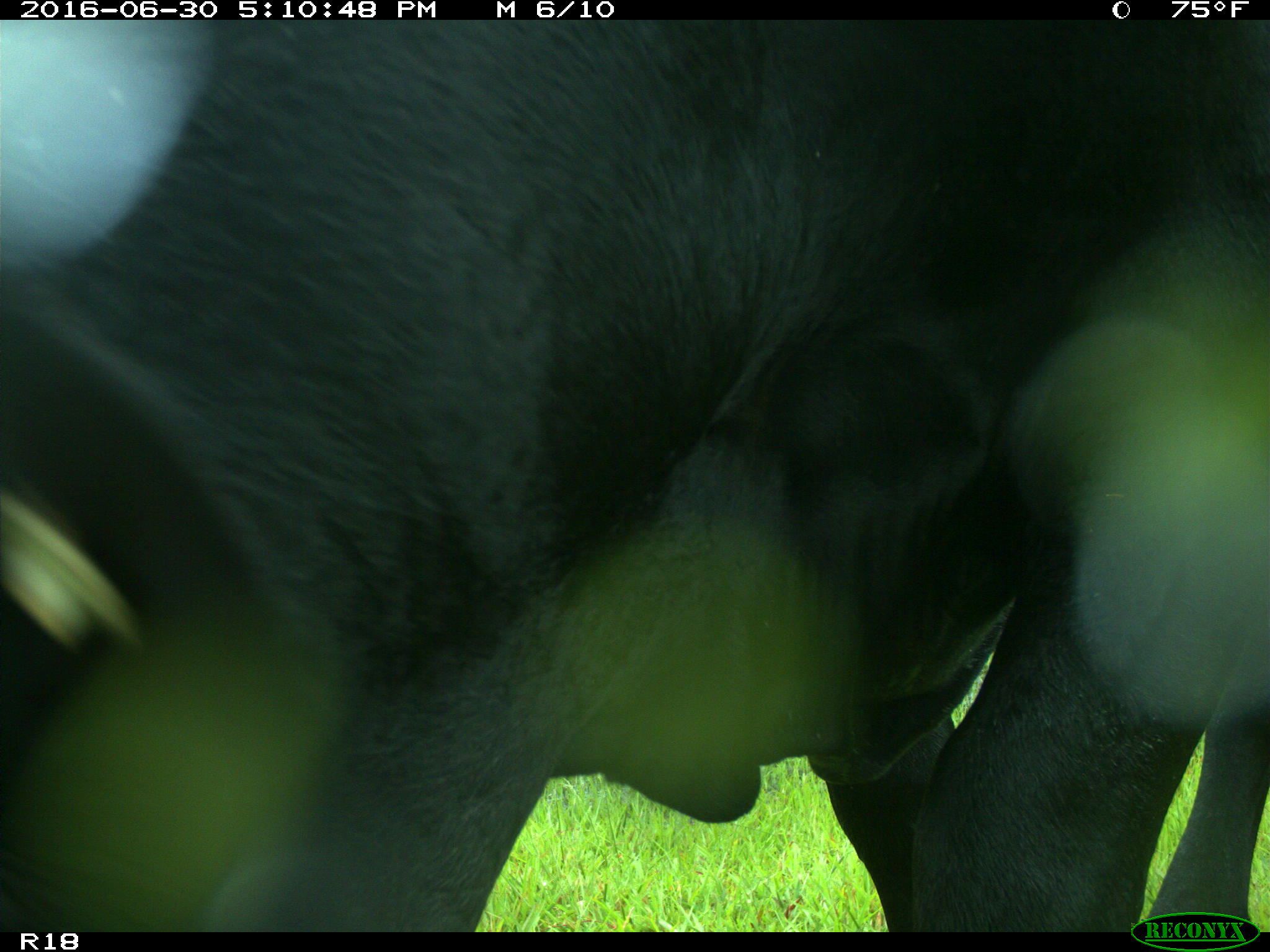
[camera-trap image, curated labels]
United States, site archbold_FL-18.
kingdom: Animalia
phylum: Chordata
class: Mammalia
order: Artiodactyla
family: Bovidae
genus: Bos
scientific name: Bos taurus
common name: domestic cow